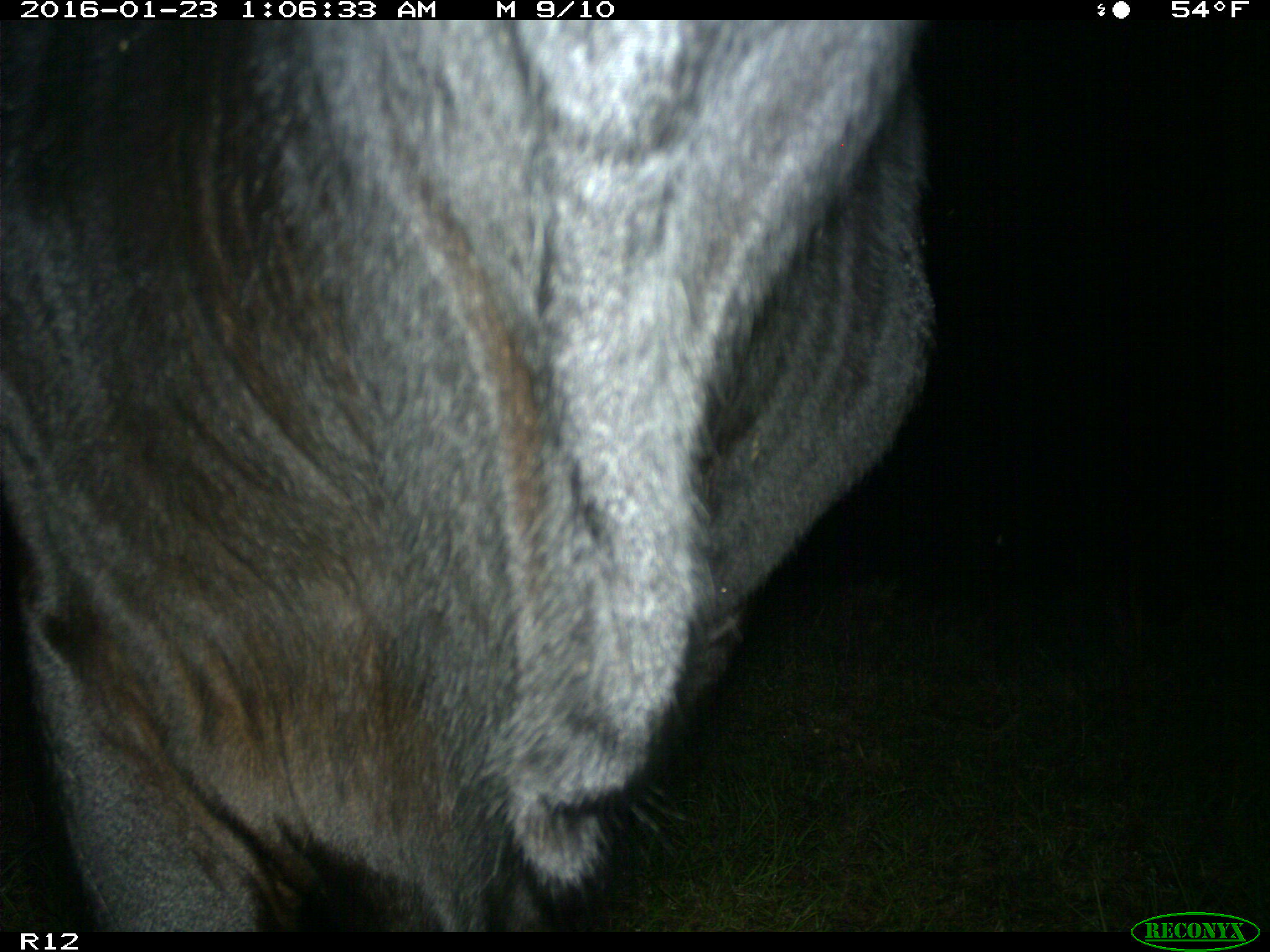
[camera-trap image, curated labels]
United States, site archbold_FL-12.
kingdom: Animalia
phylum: Chordata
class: Mammalia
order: Artiodactyla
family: Bovidae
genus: Bos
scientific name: Bos taurus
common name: domestic cow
Bos taurus (domestic cow).